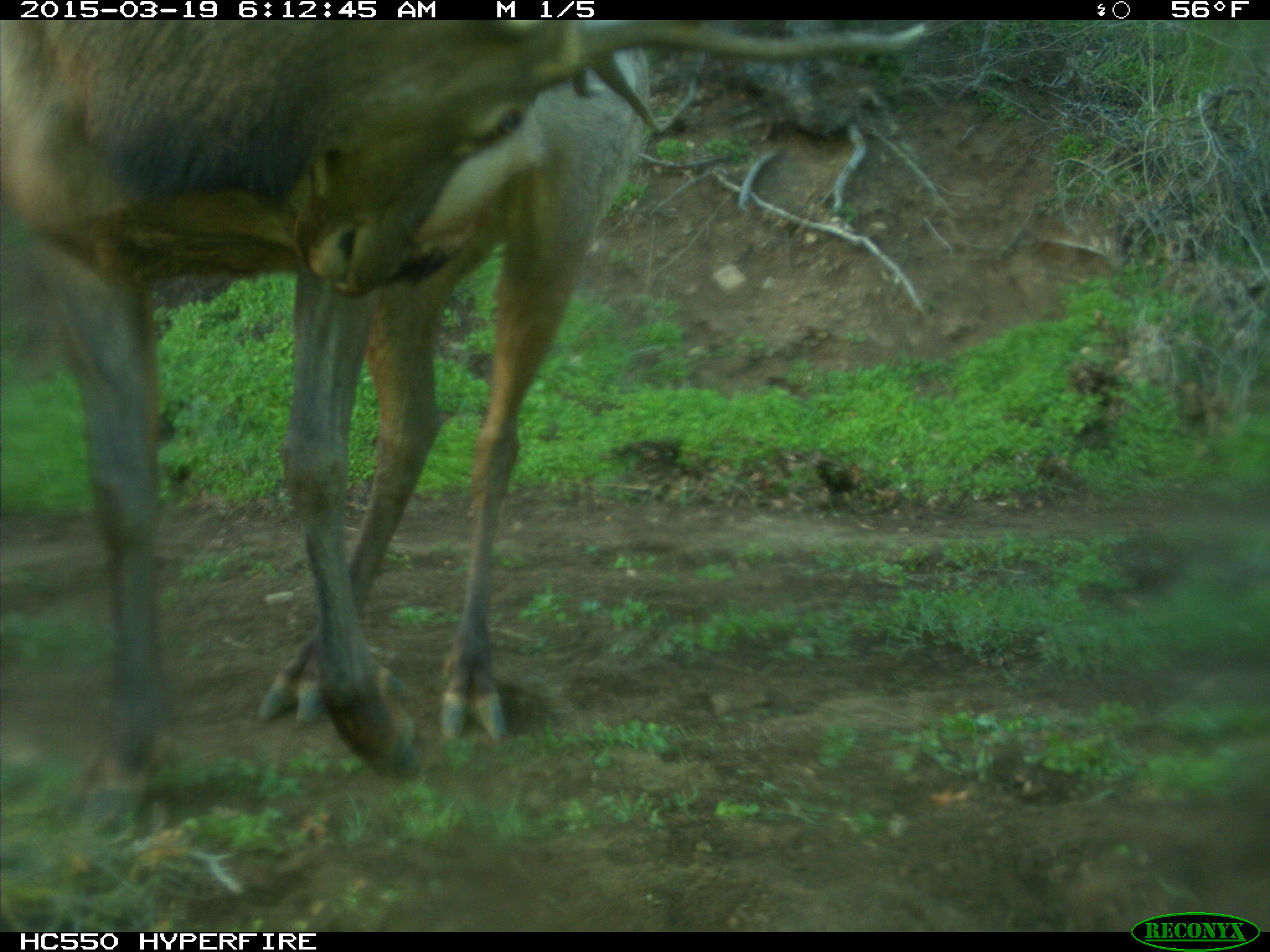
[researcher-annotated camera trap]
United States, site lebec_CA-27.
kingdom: Animalia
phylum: Chordata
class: Mammalia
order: Artiodactyla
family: Cervidae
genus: Cervus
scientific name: Cervus canadensis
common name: elk